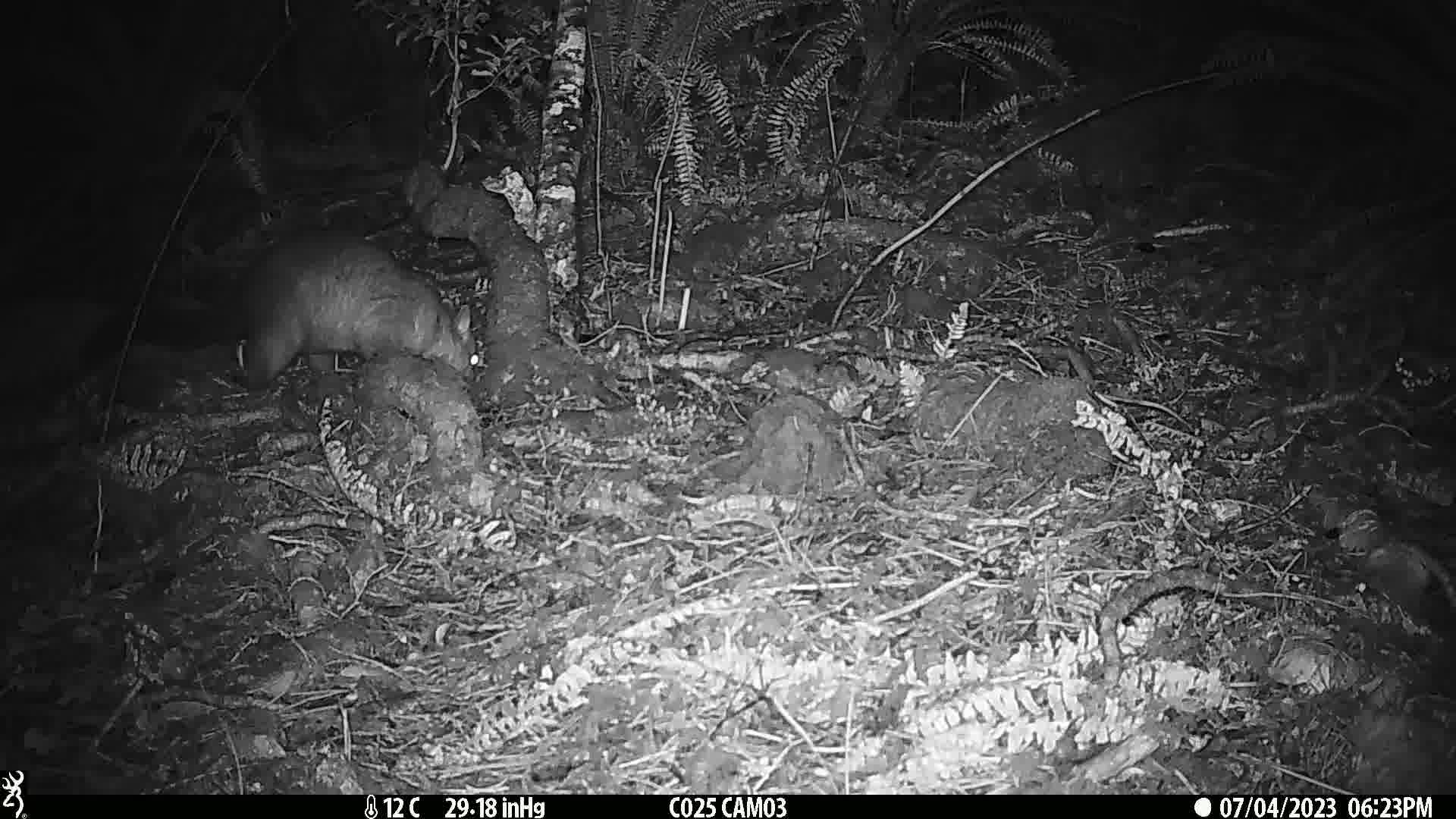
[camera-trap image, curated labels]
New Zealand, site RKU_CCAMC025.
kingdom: Animalia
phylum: Chordata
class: Mammalia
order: Diprotodontia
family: Phalangeridae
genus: Trichosurus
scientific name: Trichosurus vulpecula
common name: common brushtail possum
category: possum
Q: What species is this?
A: Possum (common brushtail possum) (Trichosurus vulpecula).